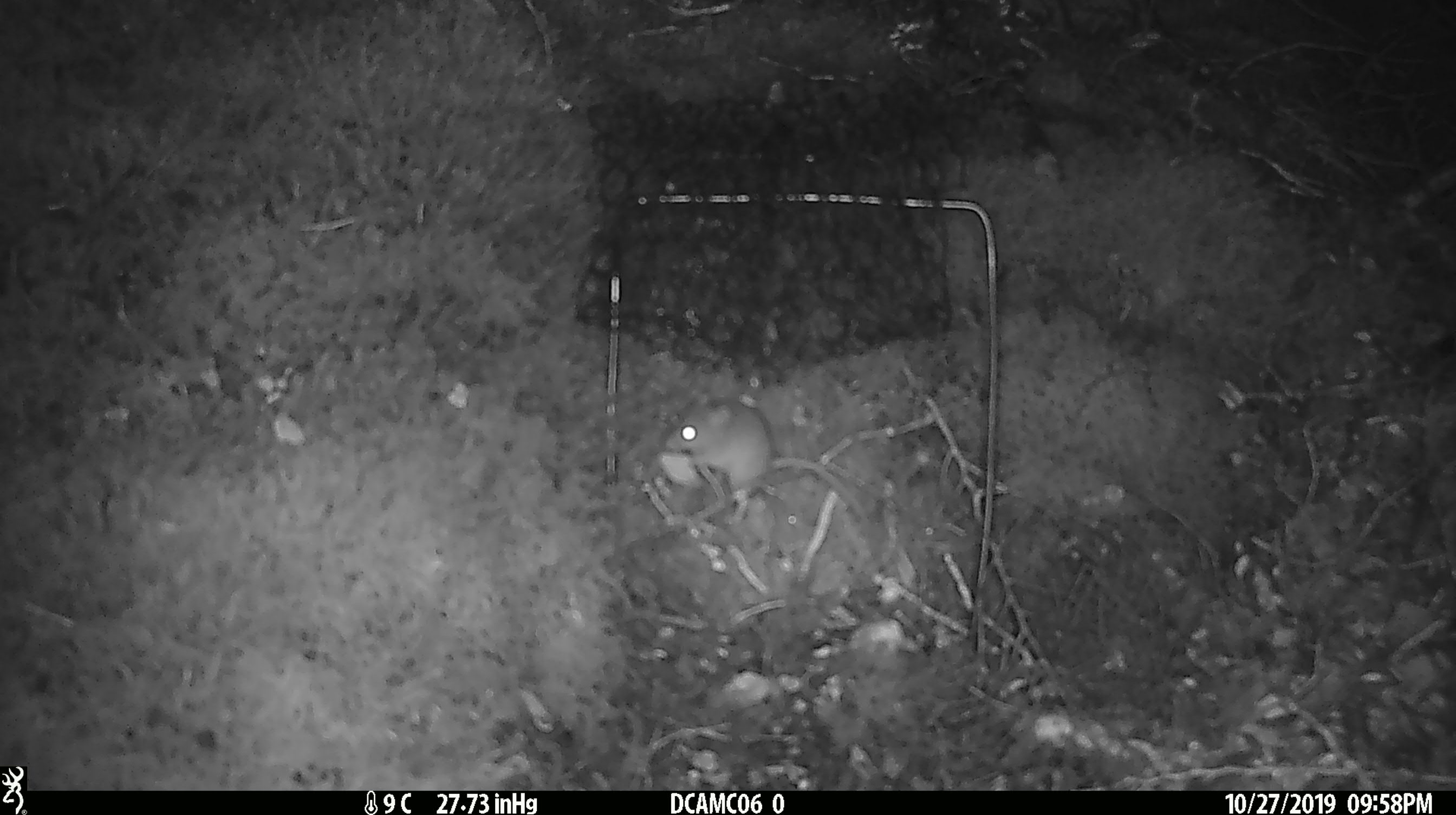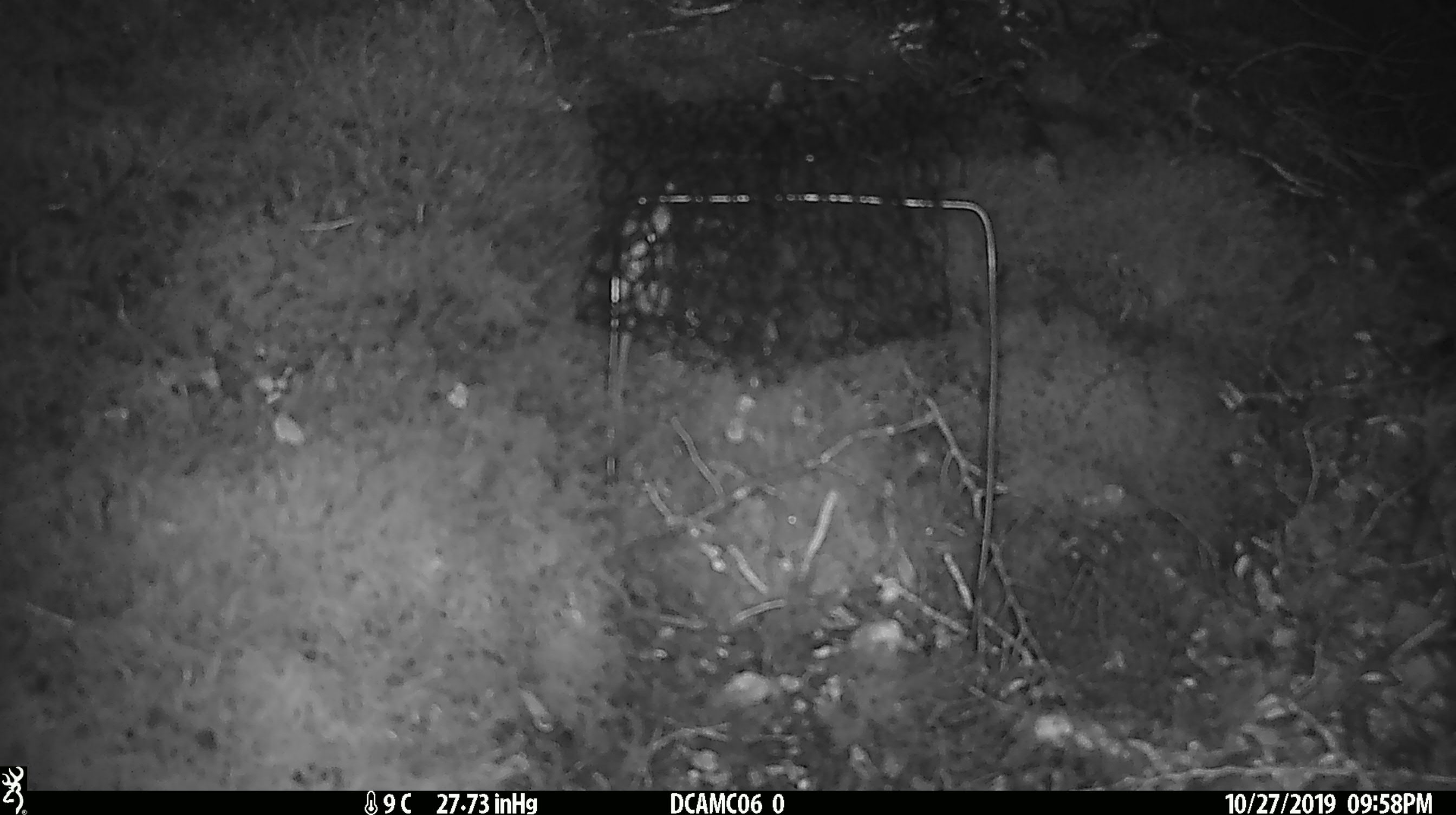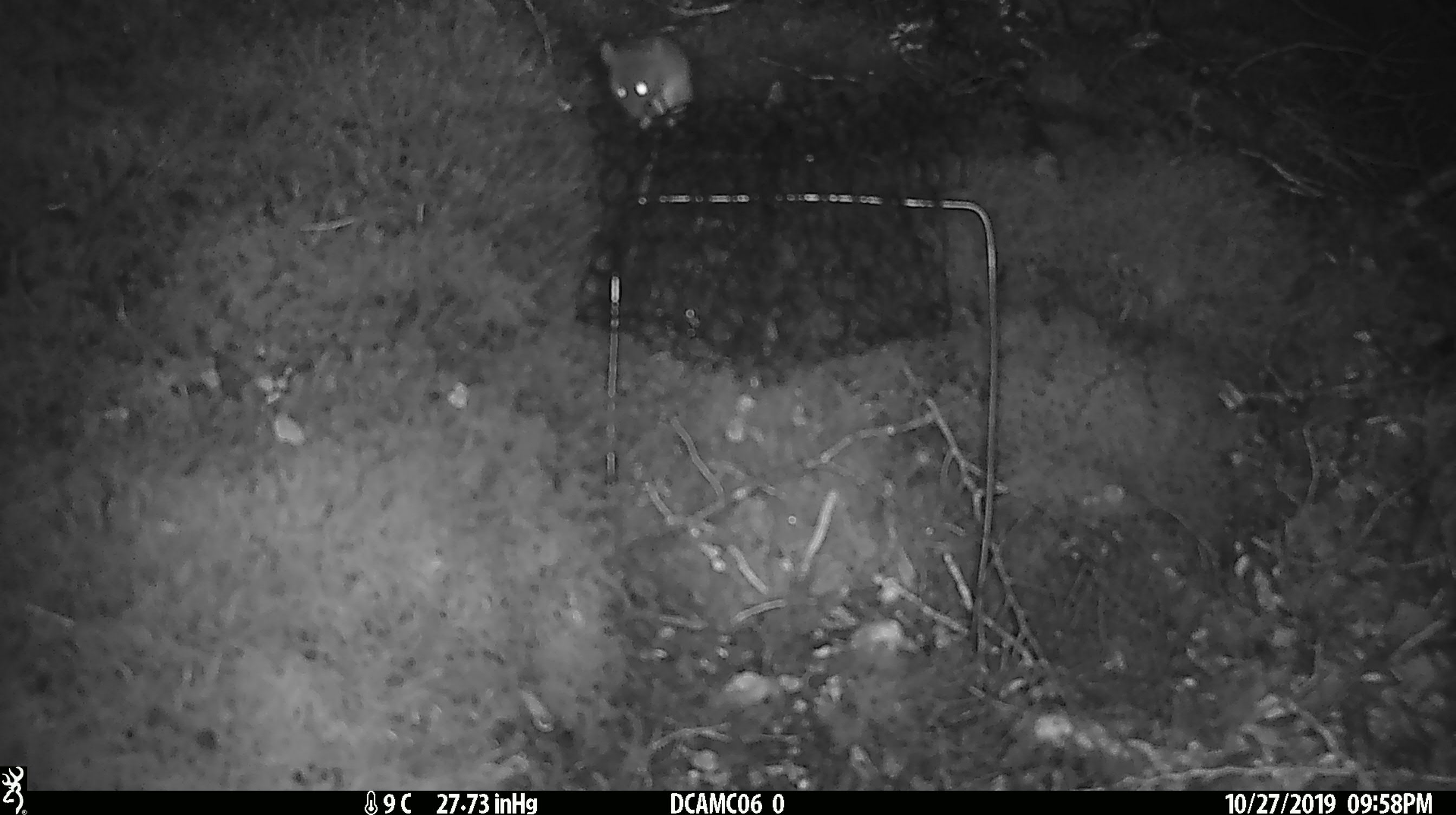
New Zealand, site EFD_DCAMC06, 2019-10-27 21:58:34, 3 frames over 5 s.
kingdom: Animalia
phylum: Chordata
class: Mammalia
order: Rodentia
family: Muridae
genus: Mus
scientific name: Mus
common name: mouse